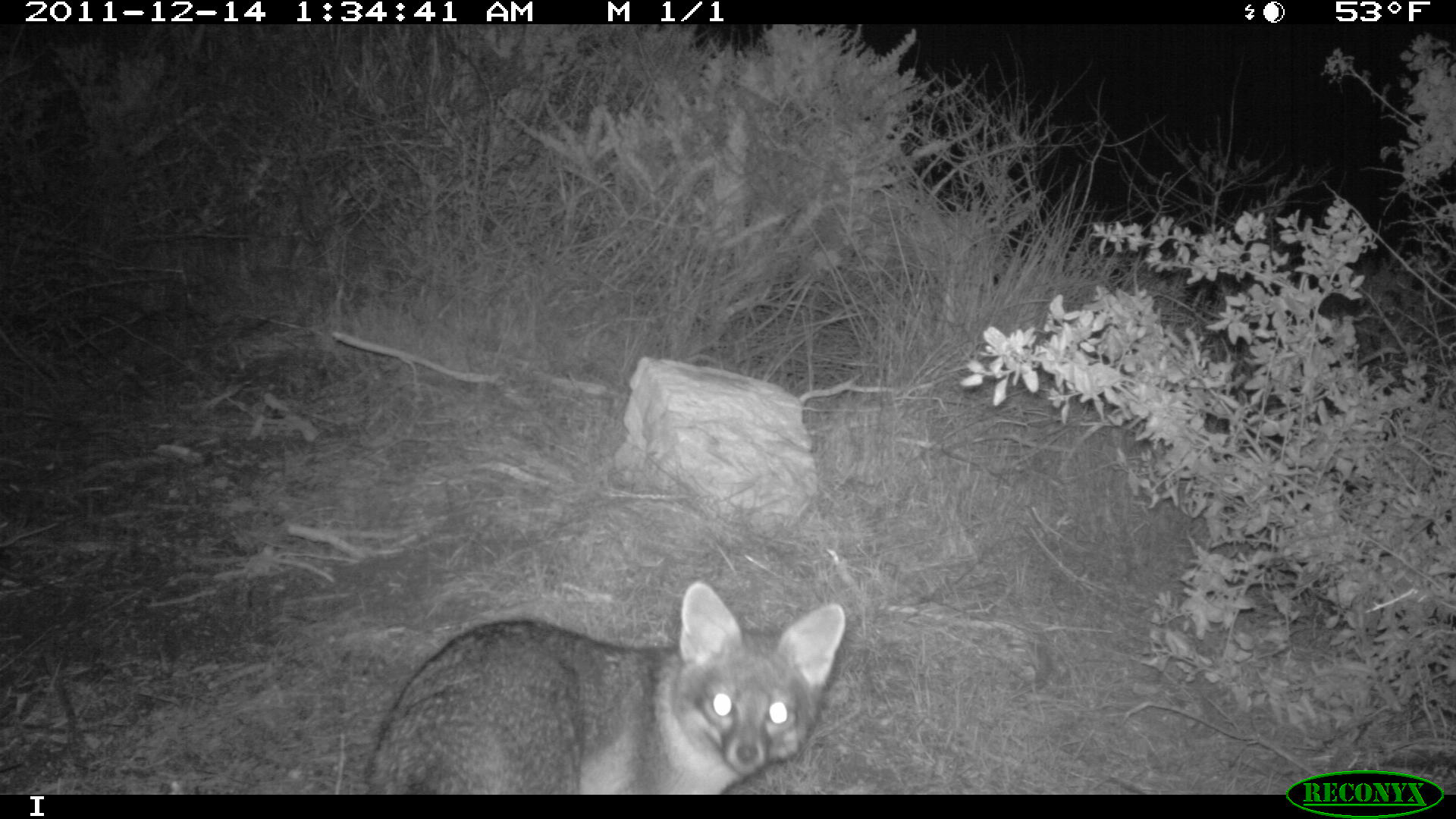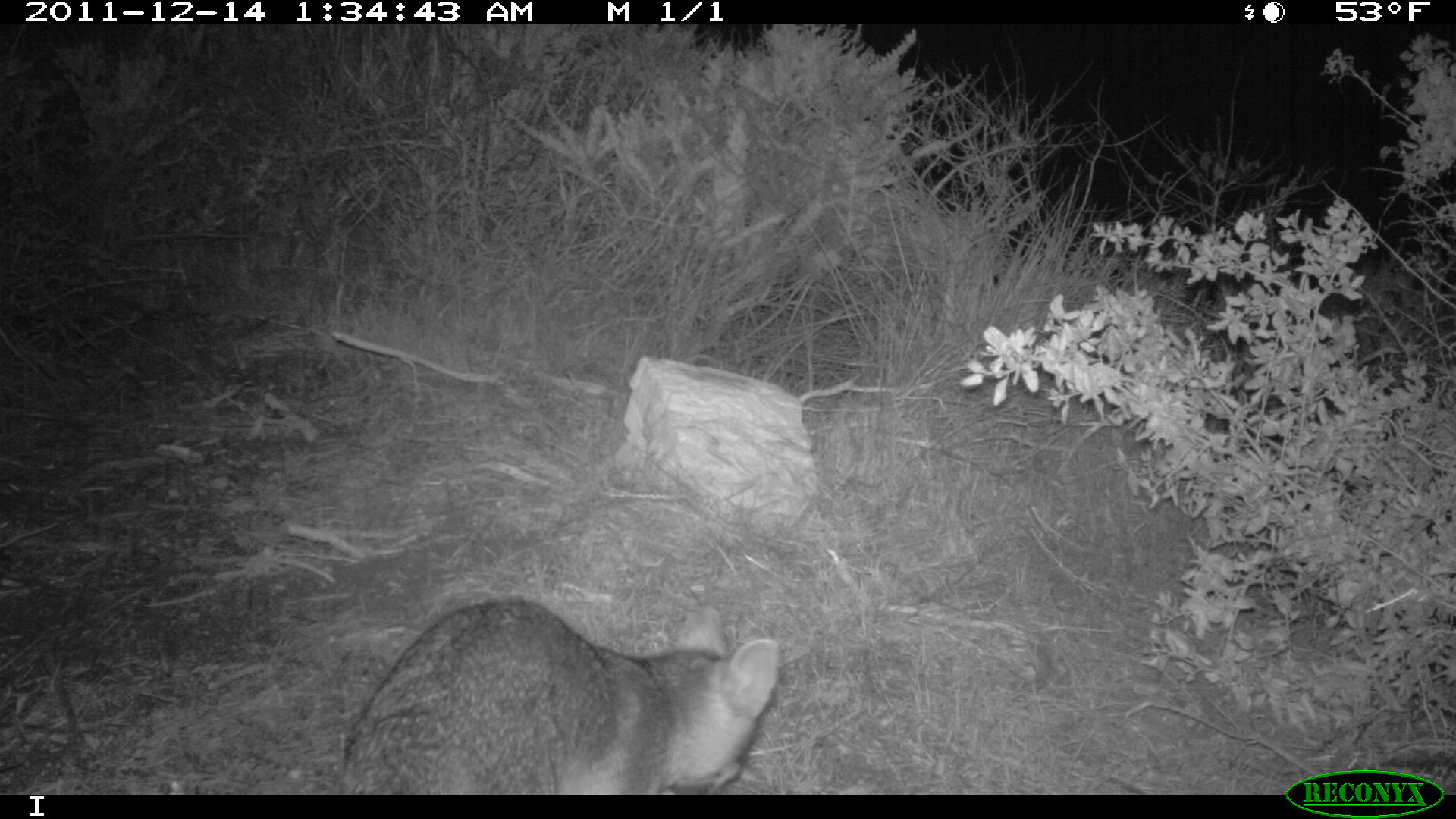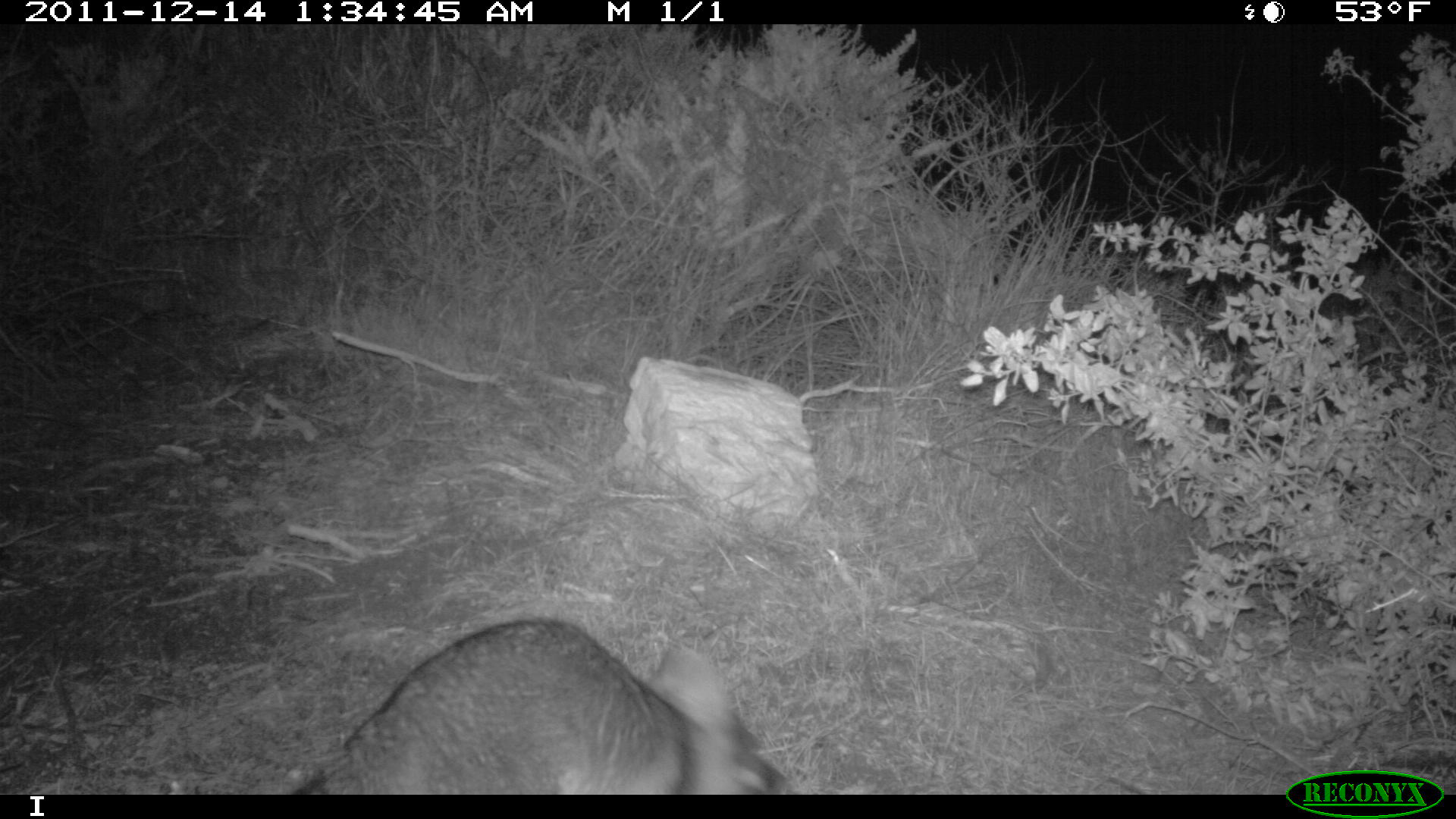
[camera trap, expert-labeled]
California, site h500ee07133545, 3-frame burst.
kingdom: Animalia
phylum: Chordata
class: Mammalia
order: Carnivora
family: Canidae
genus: Urocyon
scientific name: Urocyon littoralis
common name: island fox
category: fox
Fox (island fox) (Urocyon littoralis).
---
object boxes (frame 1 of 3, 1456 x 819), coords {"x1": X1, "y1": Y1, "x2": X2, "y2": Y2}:
fox: {"x1": 365, "y1": 581, "x2": 845, "y2": 794}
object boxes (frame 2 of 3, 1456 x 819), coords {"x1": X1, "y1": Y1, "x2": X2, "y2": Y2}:
fox: {"x1": 331, "y1": 599, "x2": 778, "y2": 795}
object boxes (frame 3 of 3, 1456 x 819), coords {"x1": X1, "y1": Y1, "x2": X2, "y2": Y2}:
fox: {"x1": 284, "y1": 617, "x2": 787, "y2": 794}